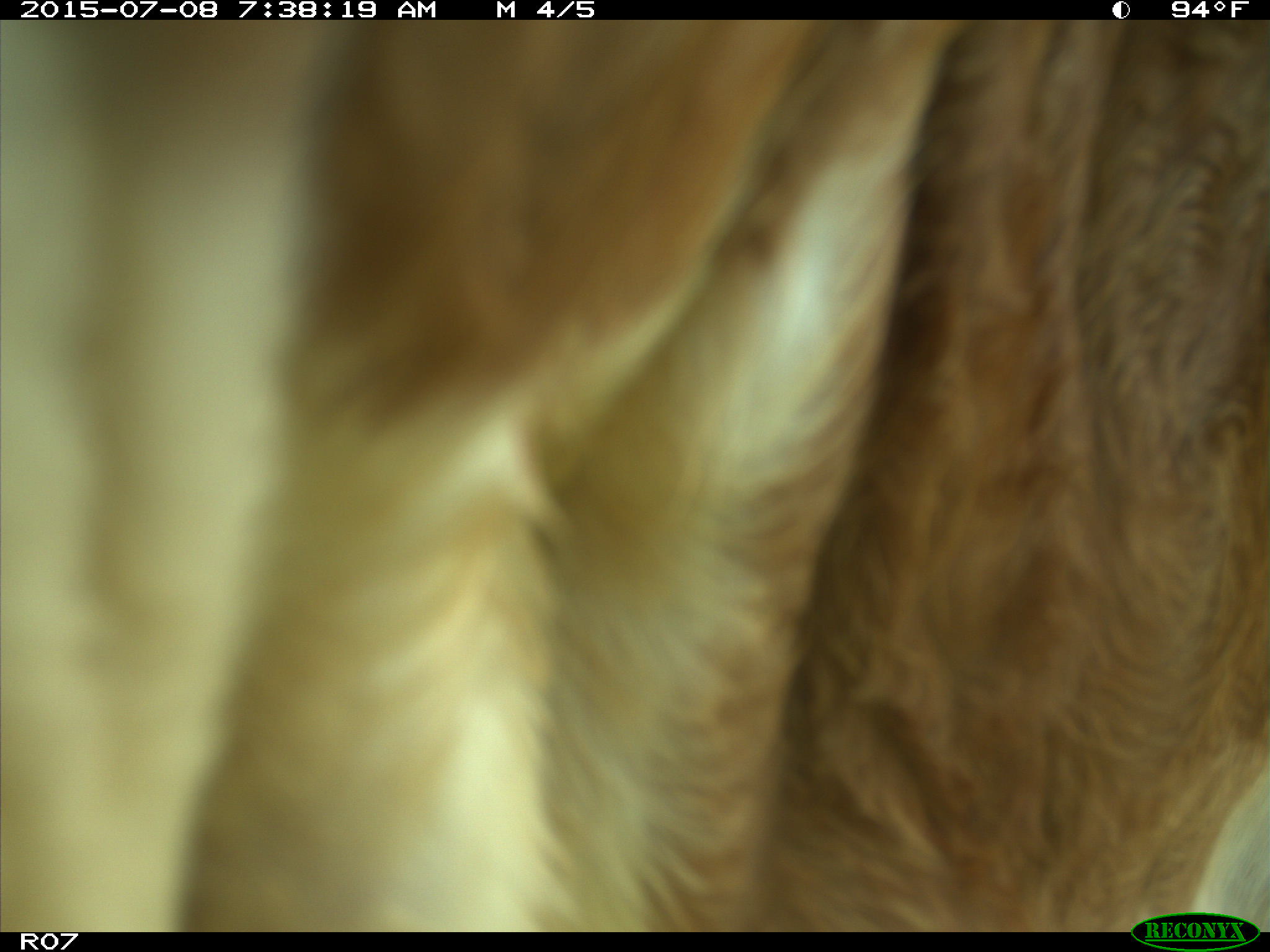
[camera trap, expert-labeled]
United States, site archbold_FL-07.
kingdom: Animalia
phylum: Chordata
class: Mammalia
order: Artiodactyla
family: Bovidae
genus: Bos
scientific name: Bos taurus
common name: domestic cow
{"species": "Bos taurus (domestic cow)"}